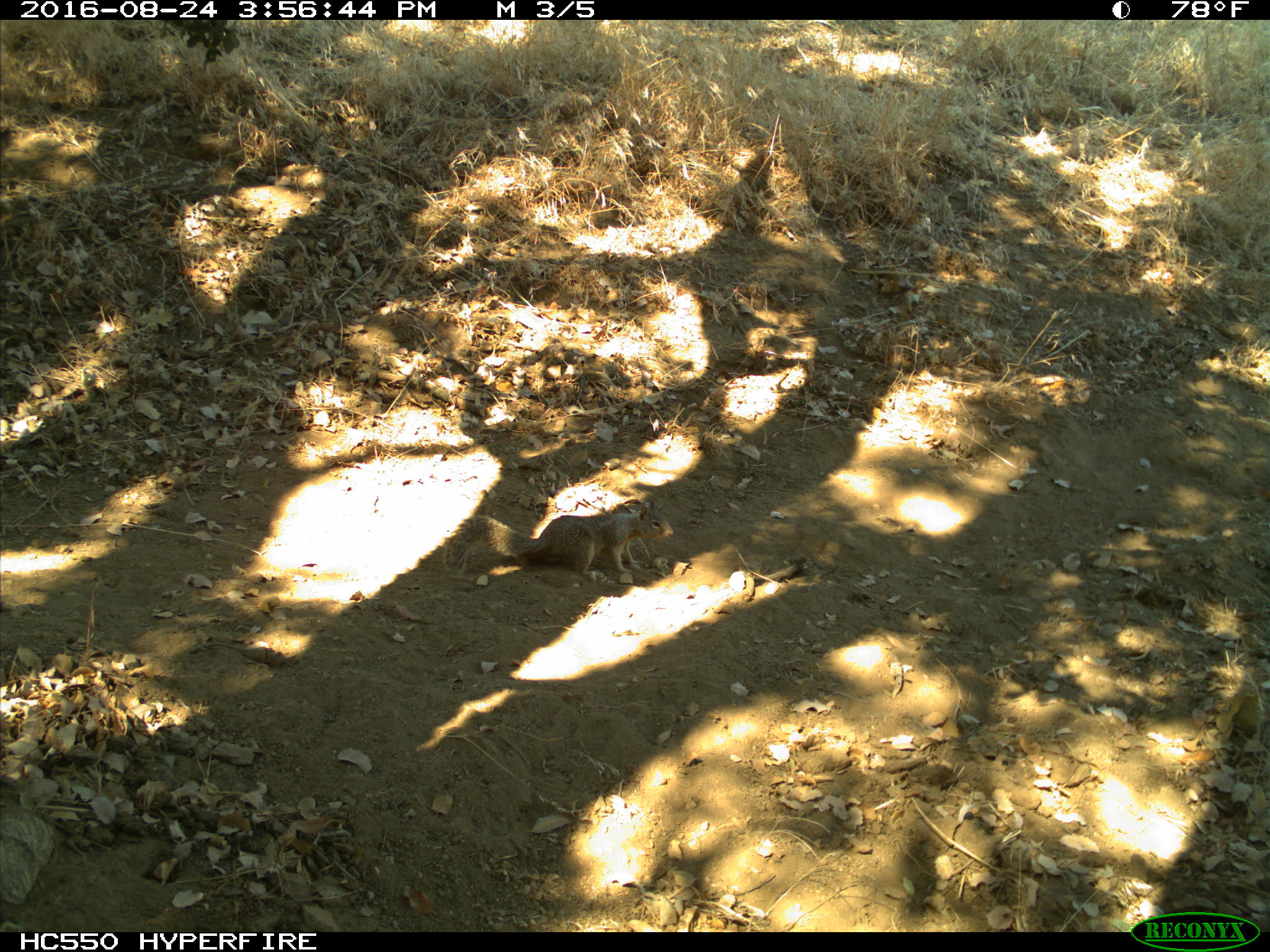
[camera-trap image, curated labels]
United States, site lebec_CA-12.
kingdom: Animalia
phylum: Chordata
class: Mammalia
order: Rodentia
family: Sciuridae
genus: Otospermophilus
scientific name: Otospermophilus beecheyi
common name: california ground squirrel